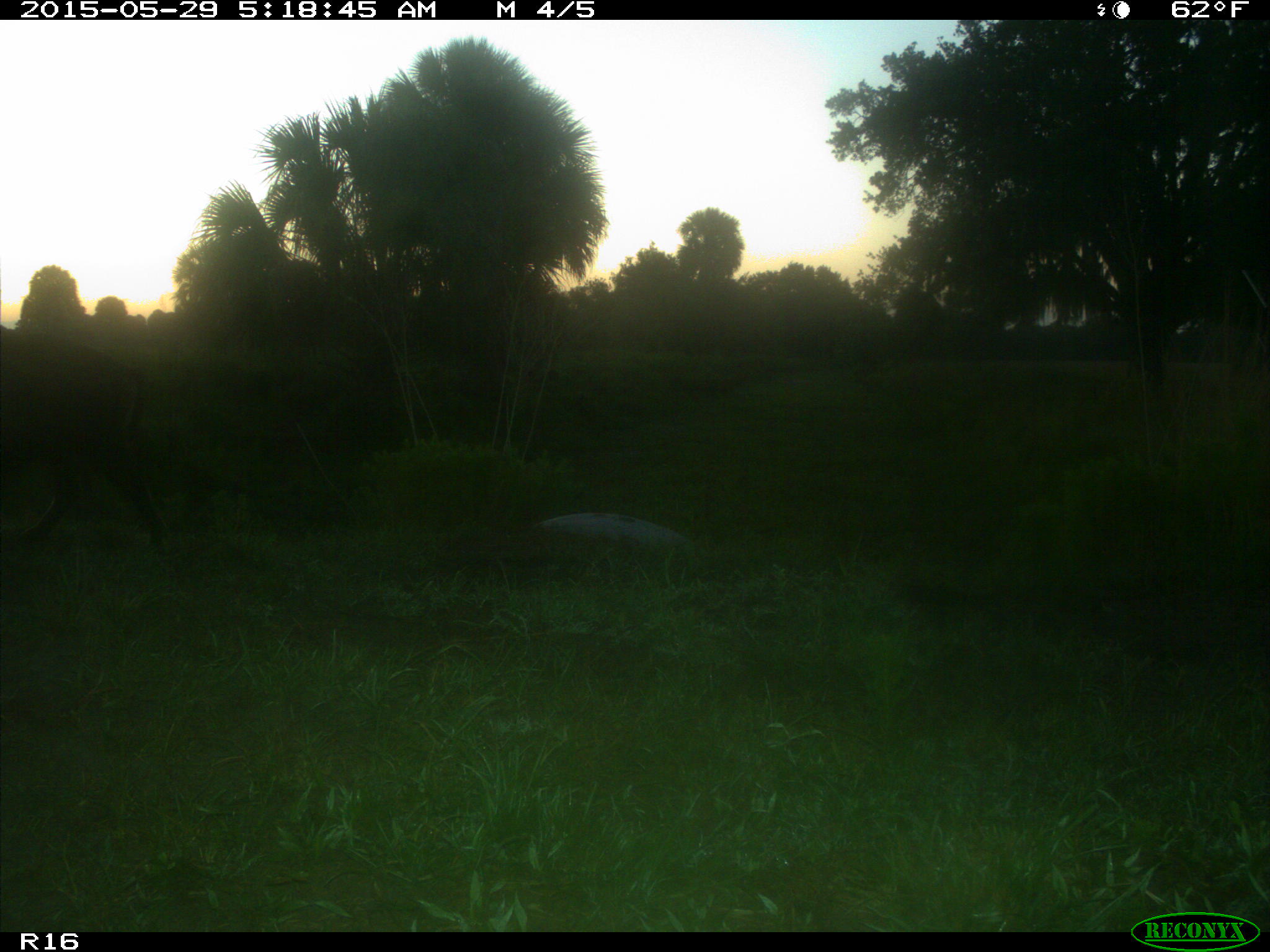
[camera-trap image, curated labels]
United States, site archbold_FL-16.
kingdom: Animalia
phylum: Chordata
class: Mammalia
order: Artiodactyla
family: Suidae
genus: Sus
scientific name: Sus scrofa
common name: wild boar